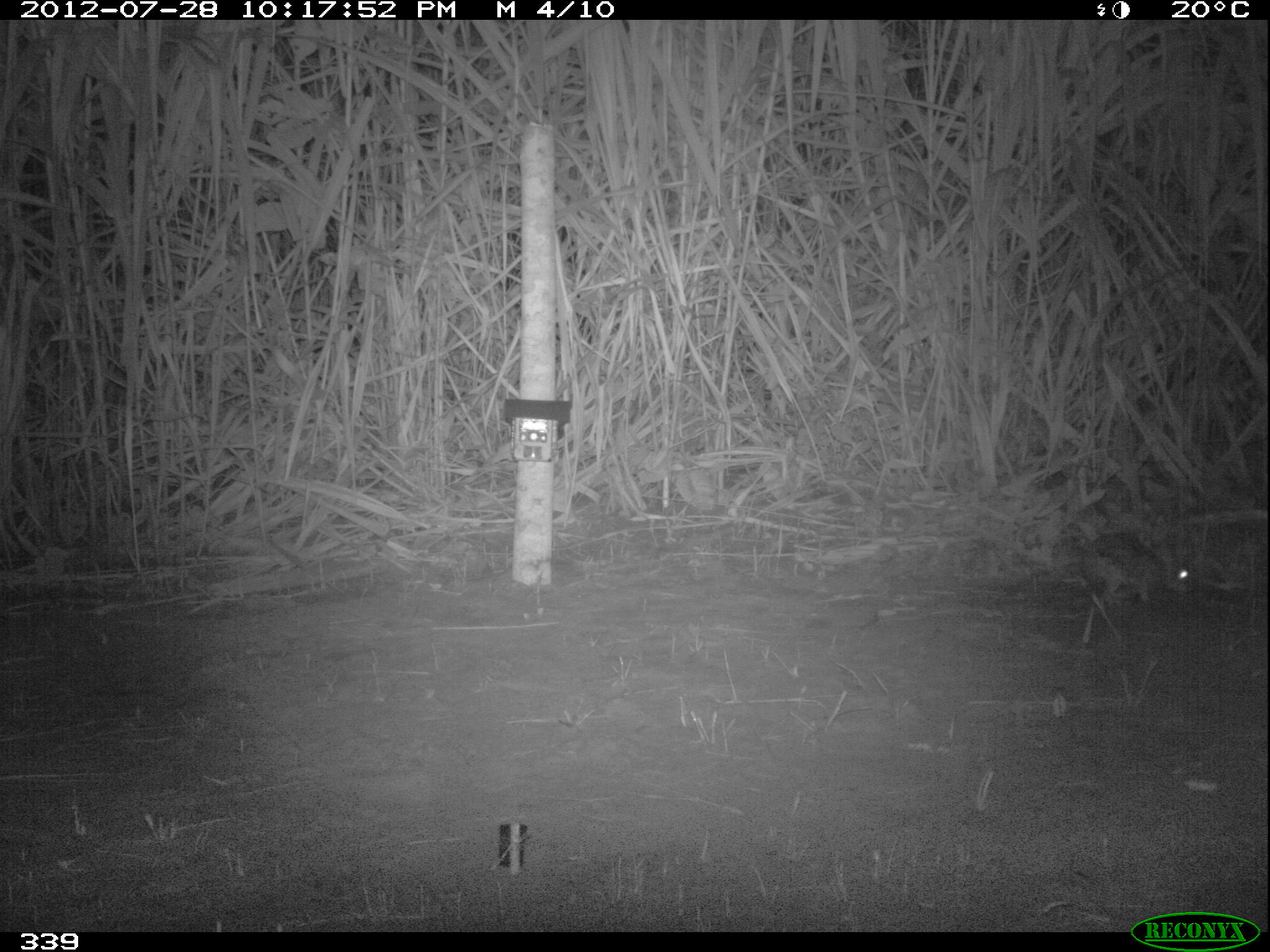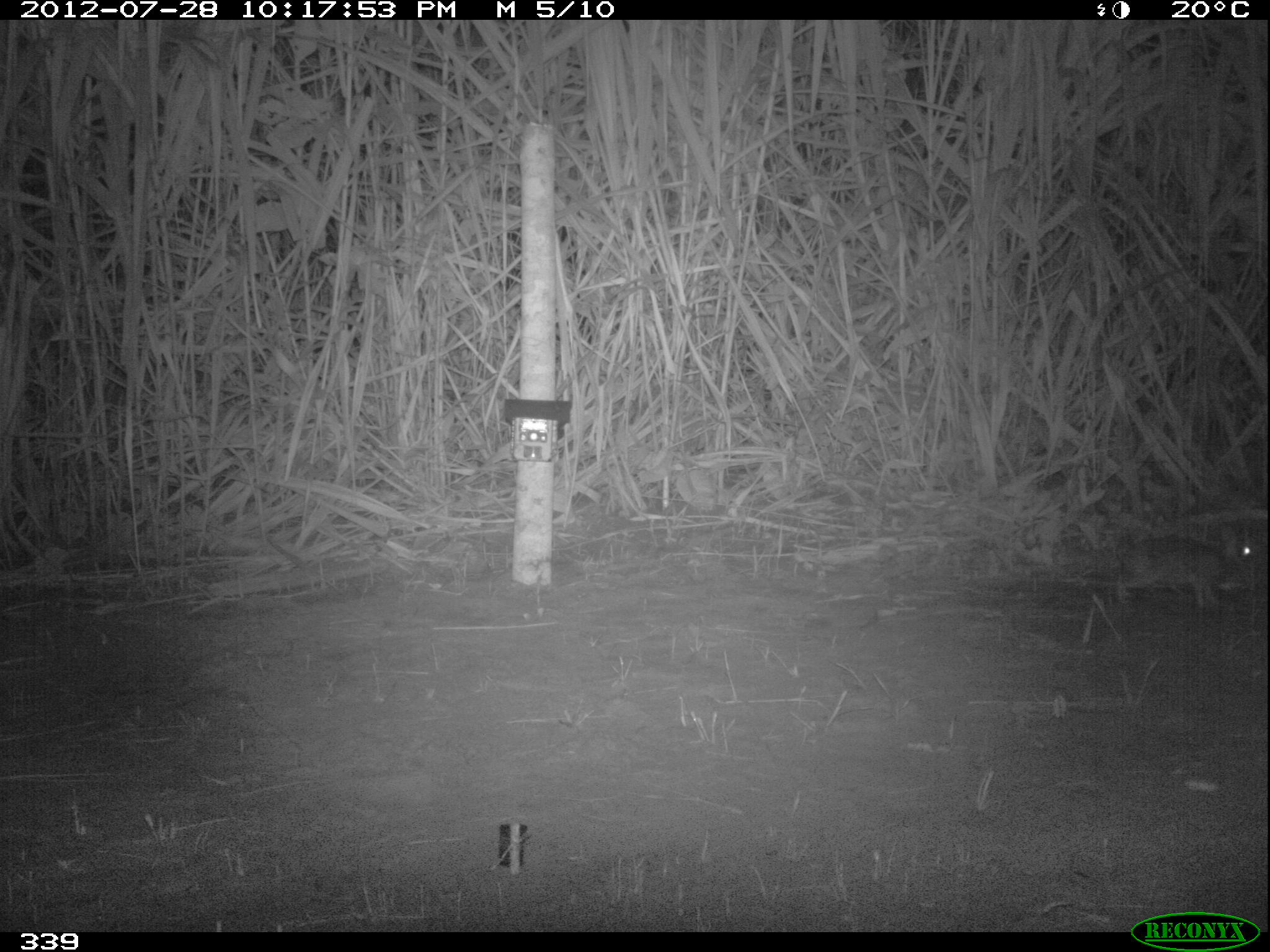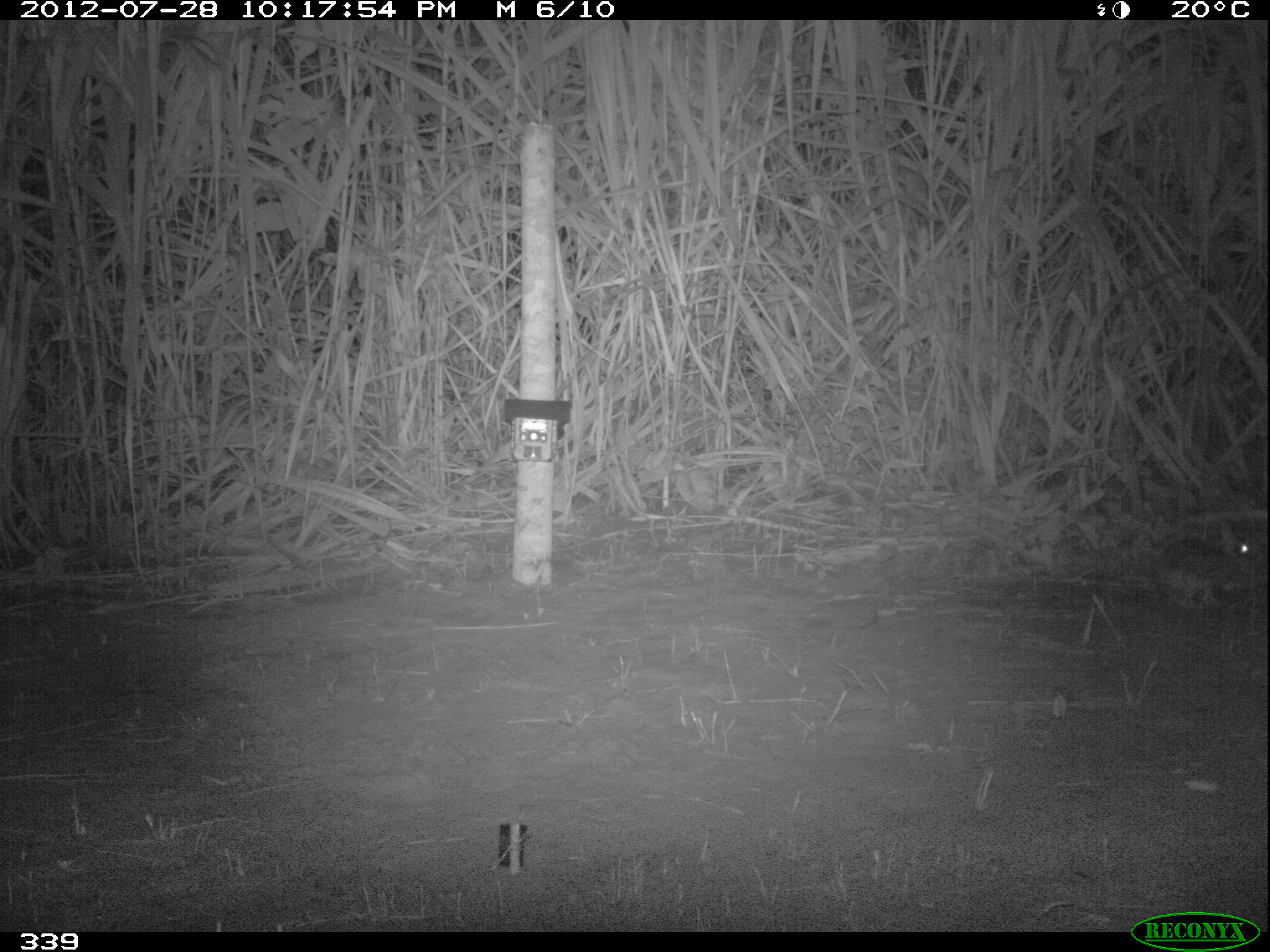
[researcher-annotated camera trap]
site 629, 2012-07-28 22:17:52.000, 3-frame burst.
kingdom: Animalia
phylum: Chordata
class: Mammalia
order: Lagomorpha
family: Leporidae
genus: Sylvilagus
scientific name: Sylvilagus brasiliensis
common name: tapeti